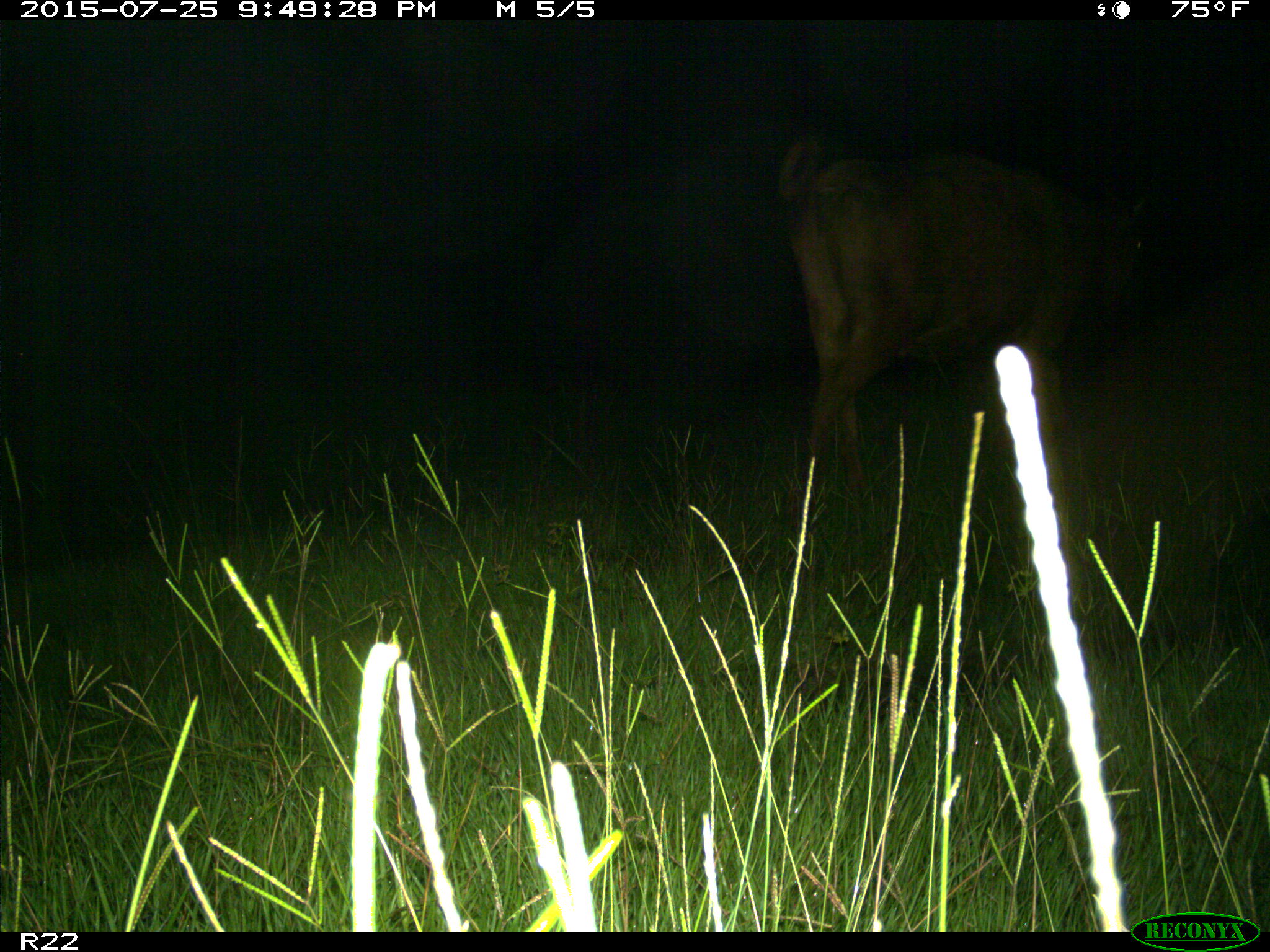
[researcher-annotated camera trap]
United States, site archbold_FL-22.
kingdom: Animalia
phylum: Chordata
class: Mammalia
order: Artiodactyla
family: Bovidae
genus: Bos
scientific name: Bos taurus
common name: domestic cow